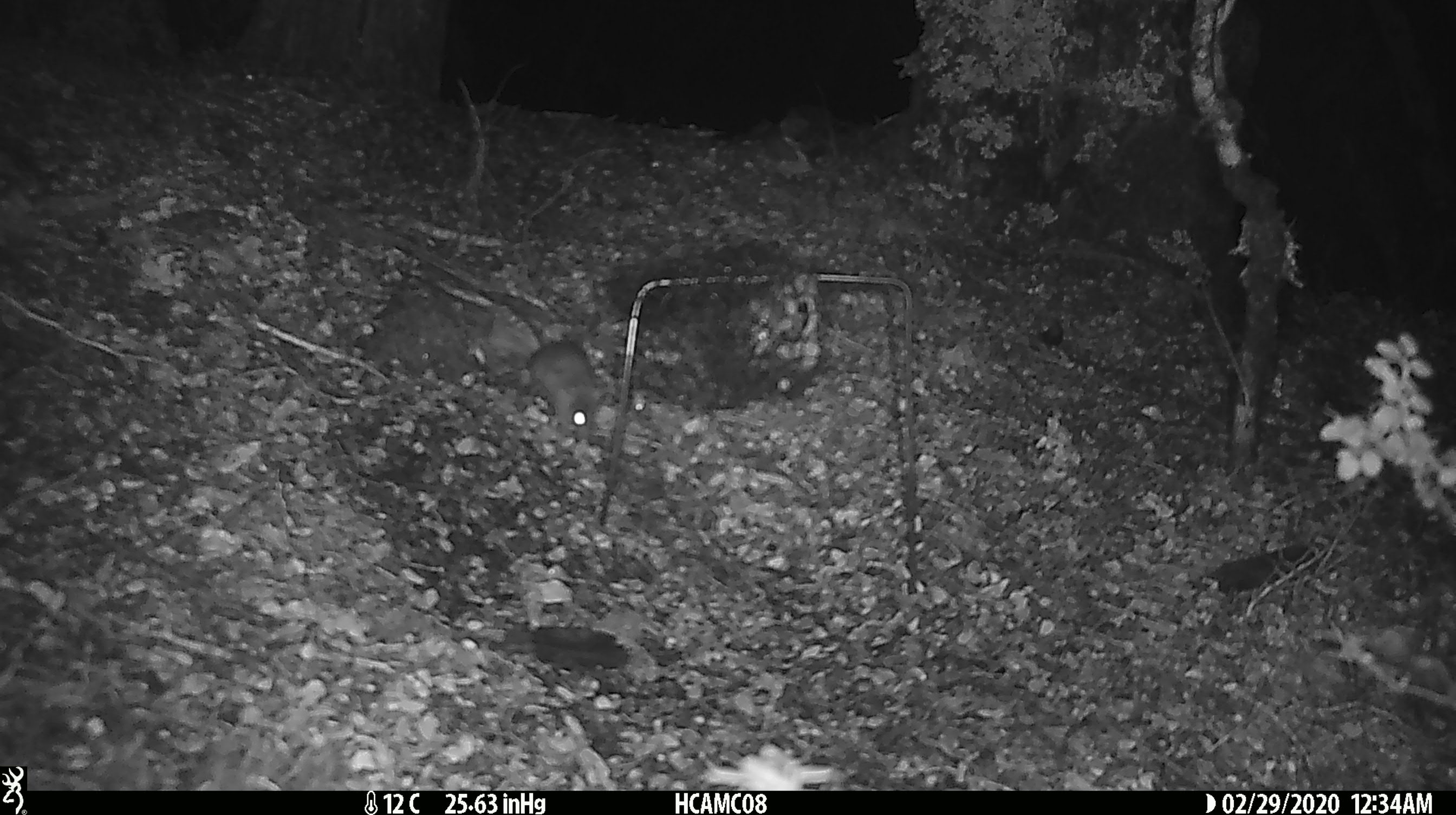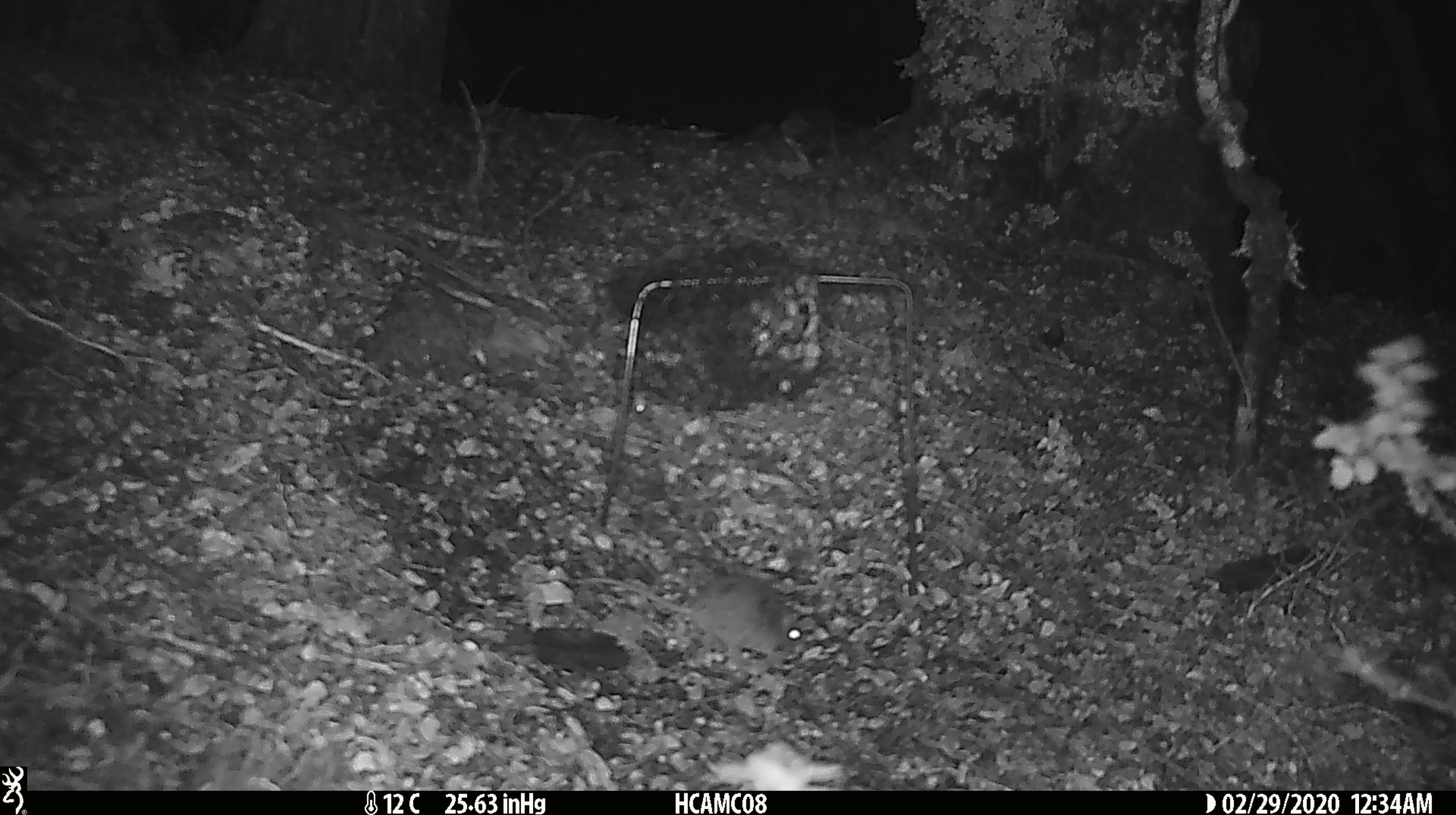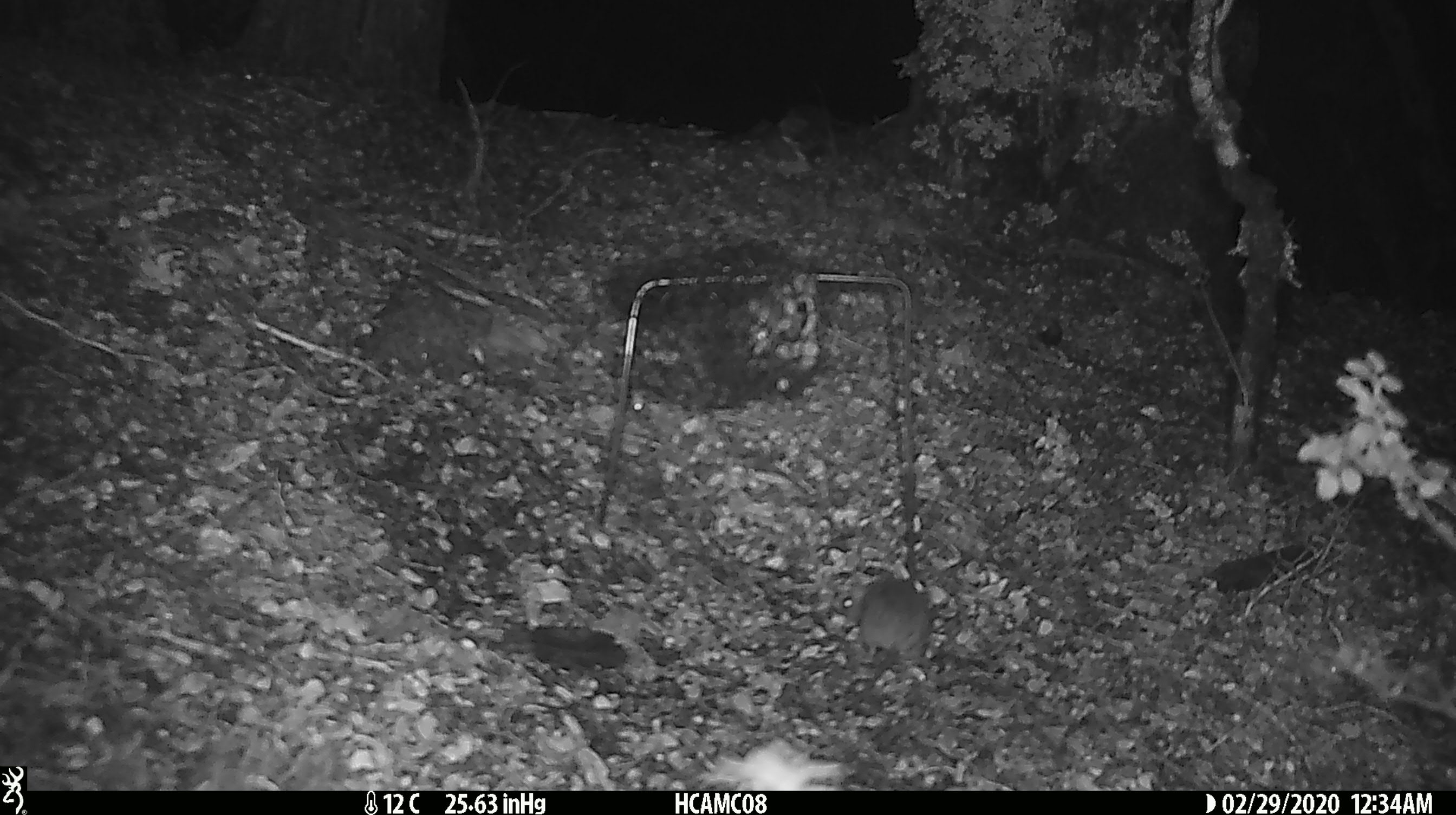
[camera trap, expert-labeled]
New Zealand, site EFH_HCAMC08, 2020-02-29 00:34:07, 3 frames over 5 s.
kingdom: Animalia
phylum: Chordata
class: Mammalia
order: Rodentia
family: Muridae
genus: Mus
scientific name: Mus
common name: mouse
Mouse (Mus).